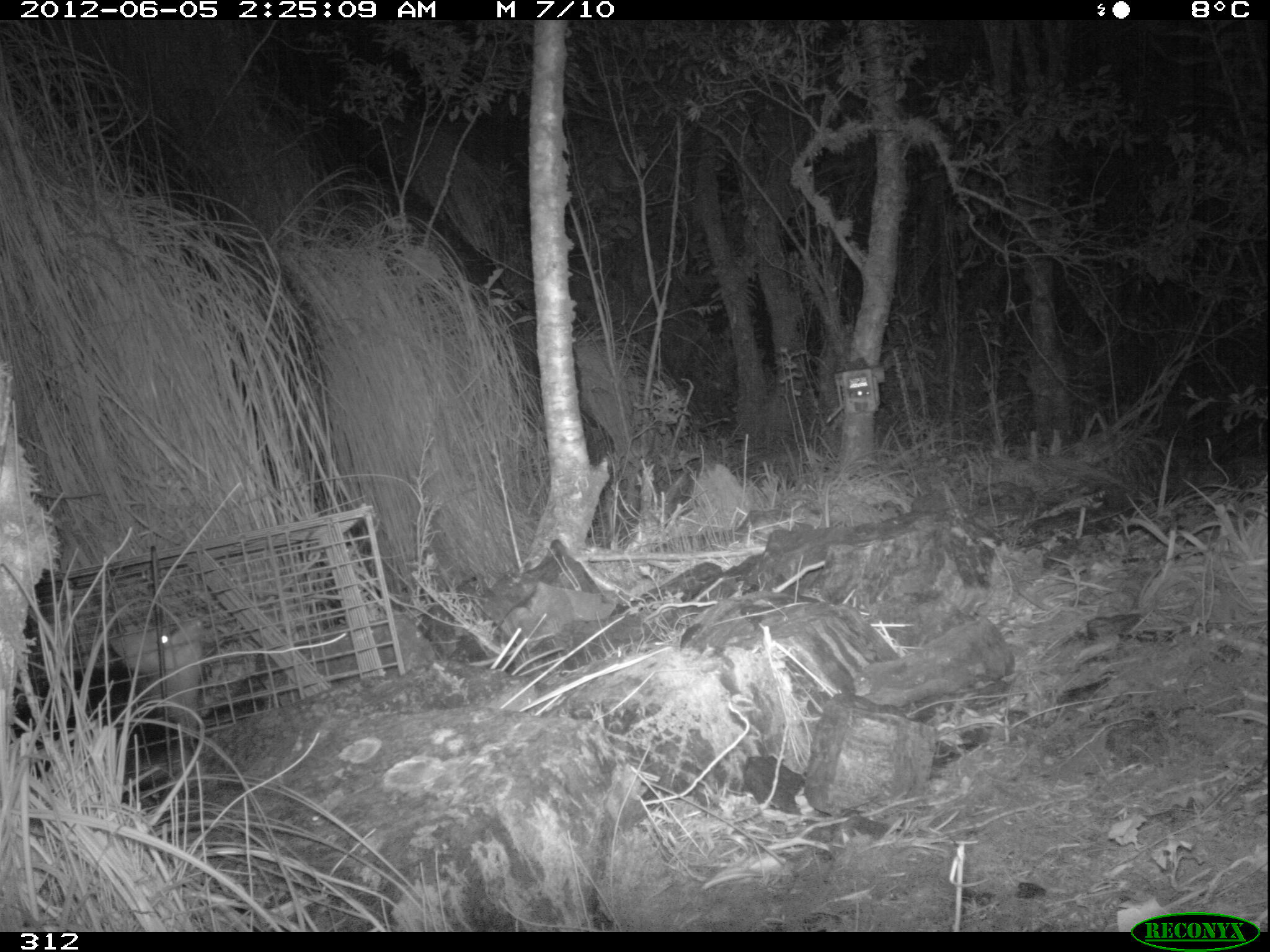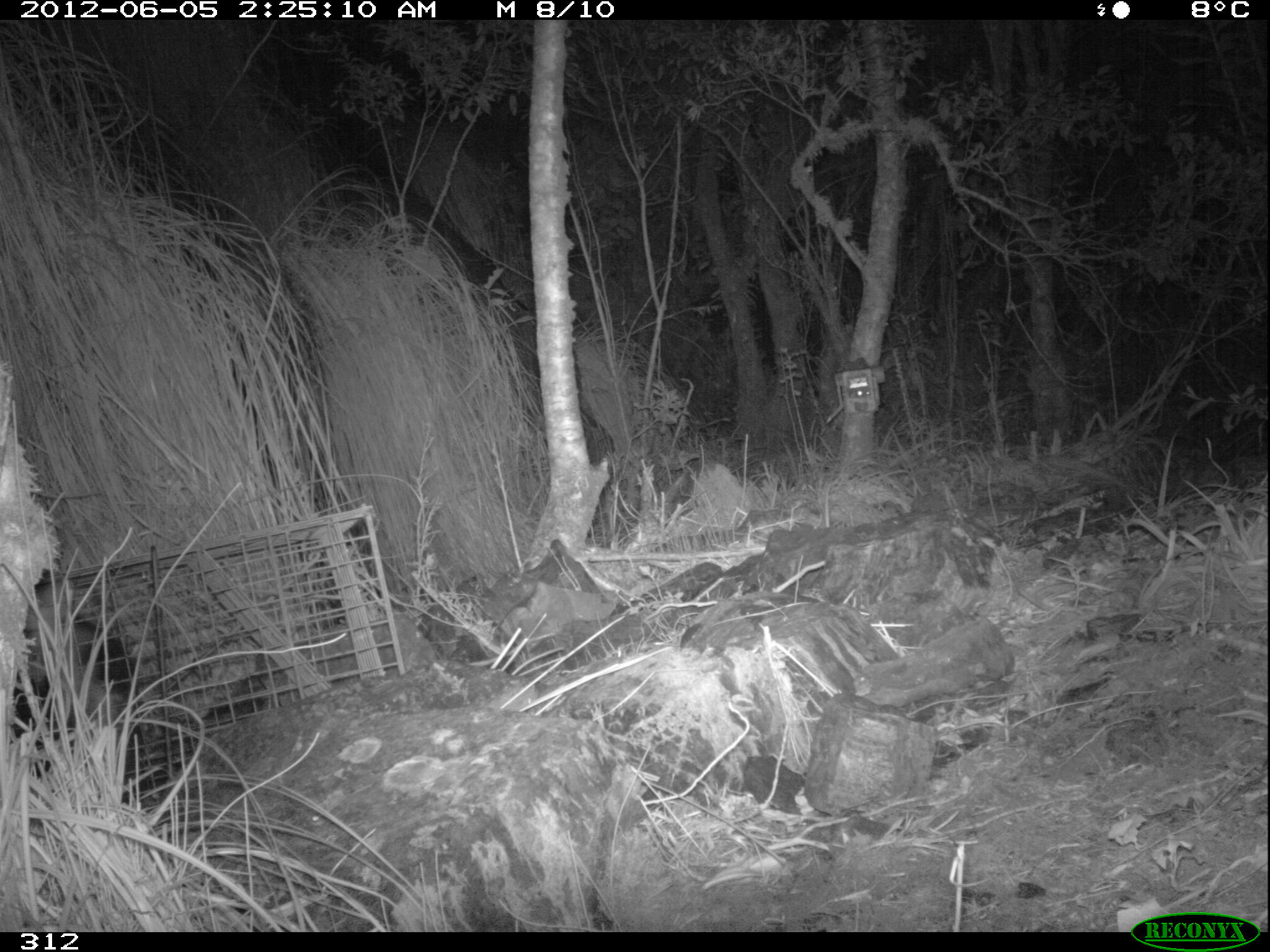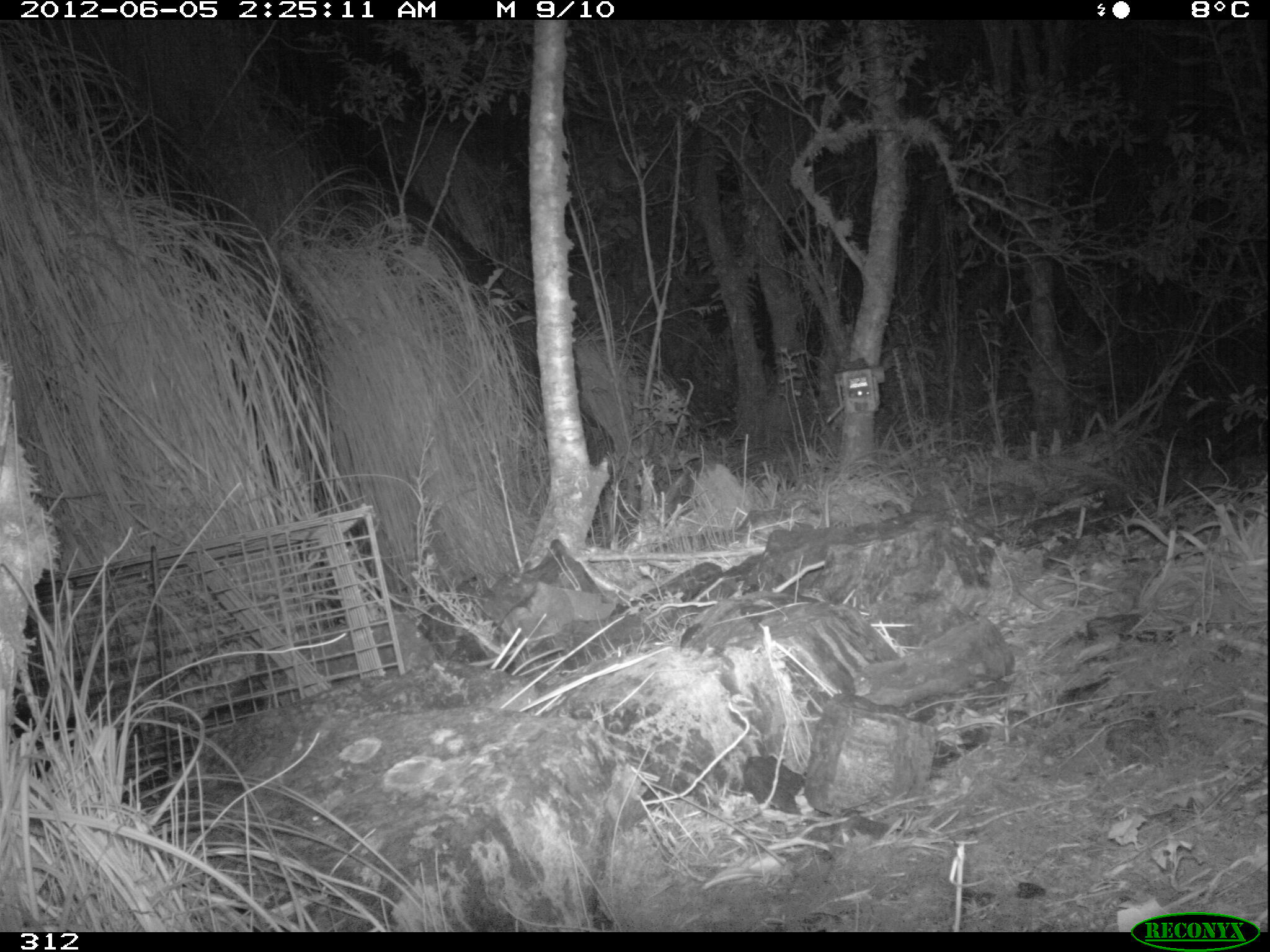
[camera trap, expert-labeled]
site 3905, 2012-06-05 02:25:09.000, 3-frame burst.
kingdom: Animalia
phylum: Chordata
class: Mammalia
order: Didelphimorphia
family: Didelphidae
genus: Didelphis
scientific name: Didelphis pernigra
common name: andean white-eared opossum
Didelphis pernigra (andean white-eared opossum).